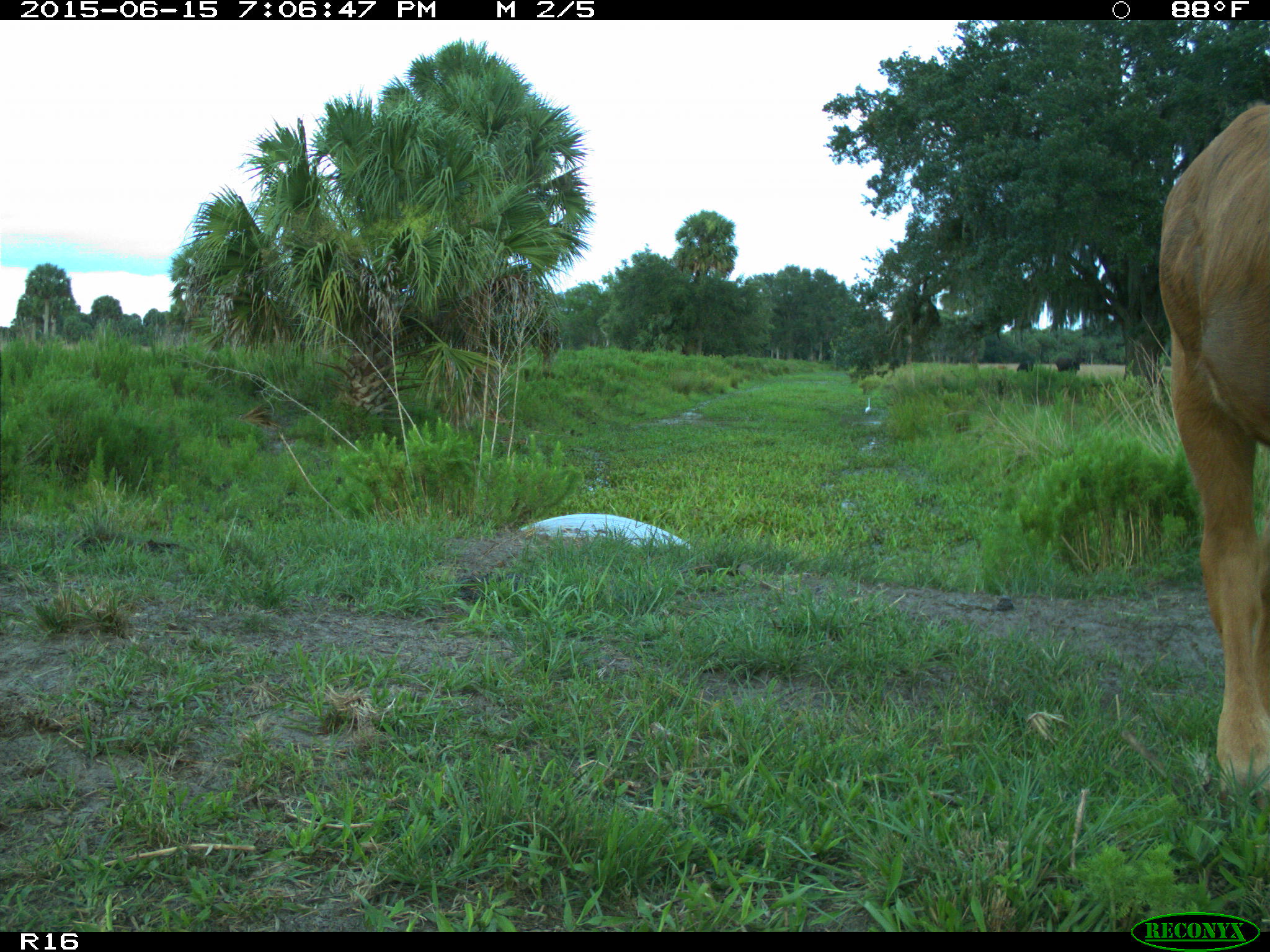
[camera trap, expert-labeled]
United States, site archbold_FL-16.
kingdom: Animalia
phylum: Chordata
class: Mammalia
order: Artiodactyla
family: Bovidae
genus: Bos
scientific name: Bos taurus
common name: domestic cow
Bos taurus (domestic cow).